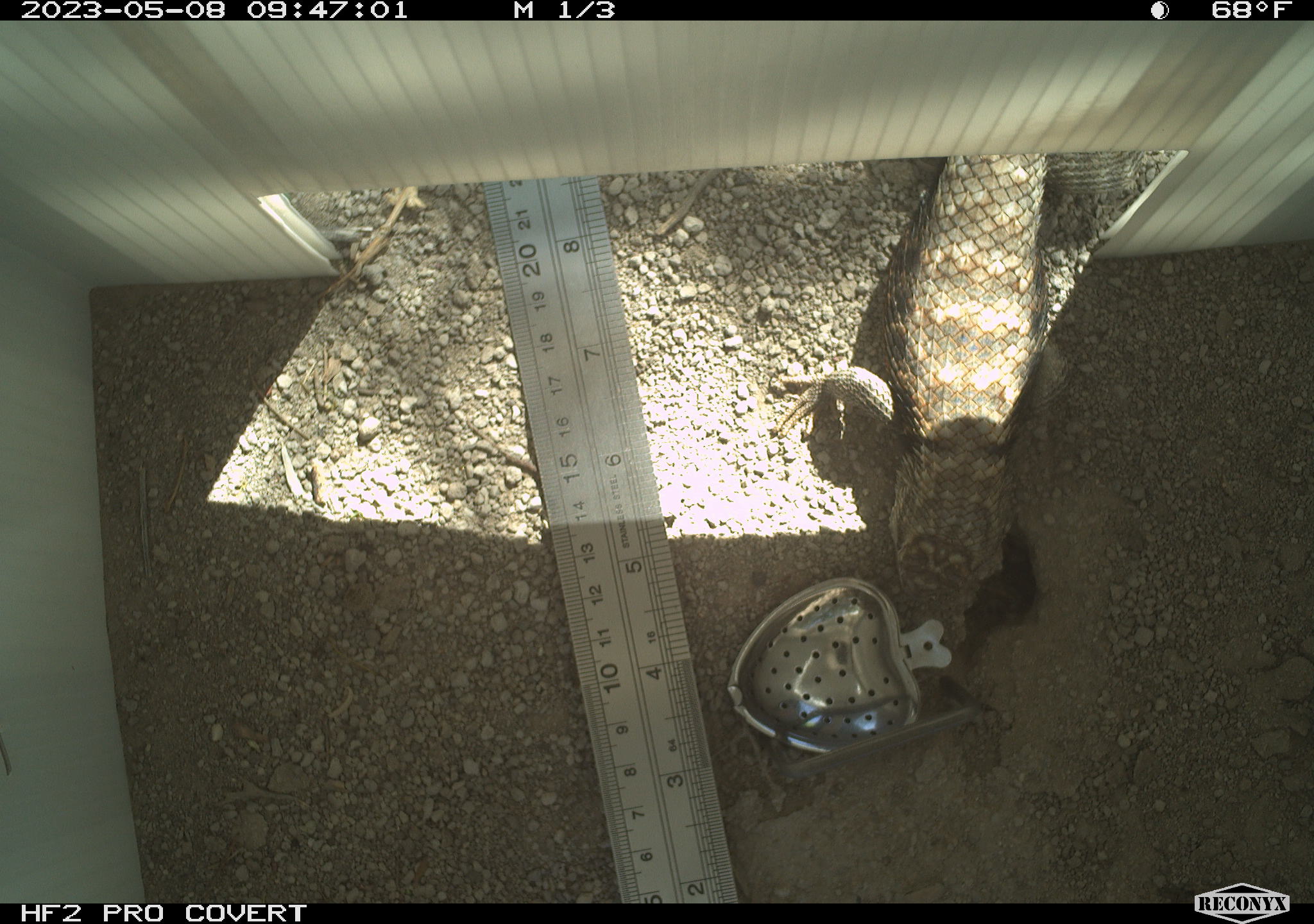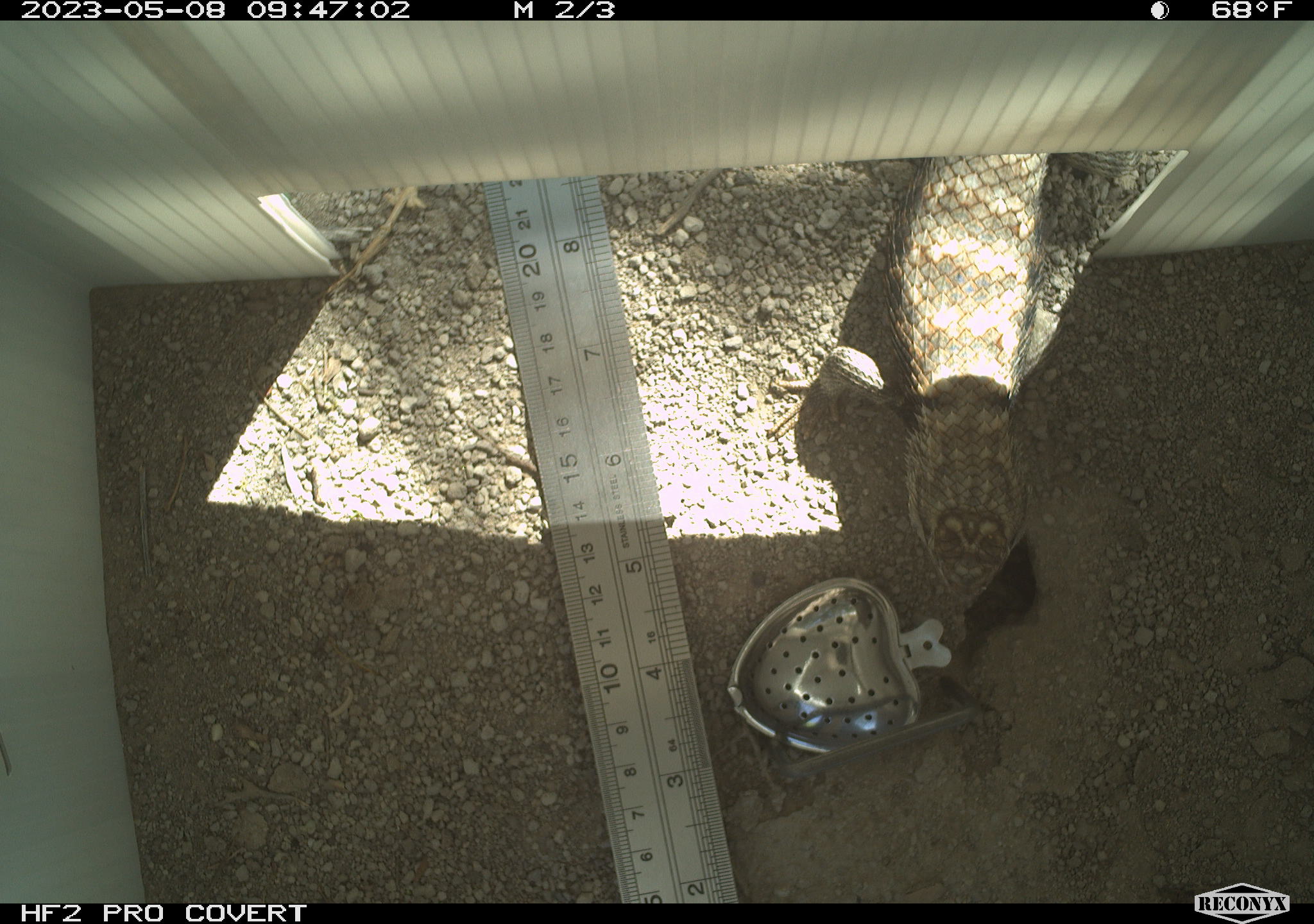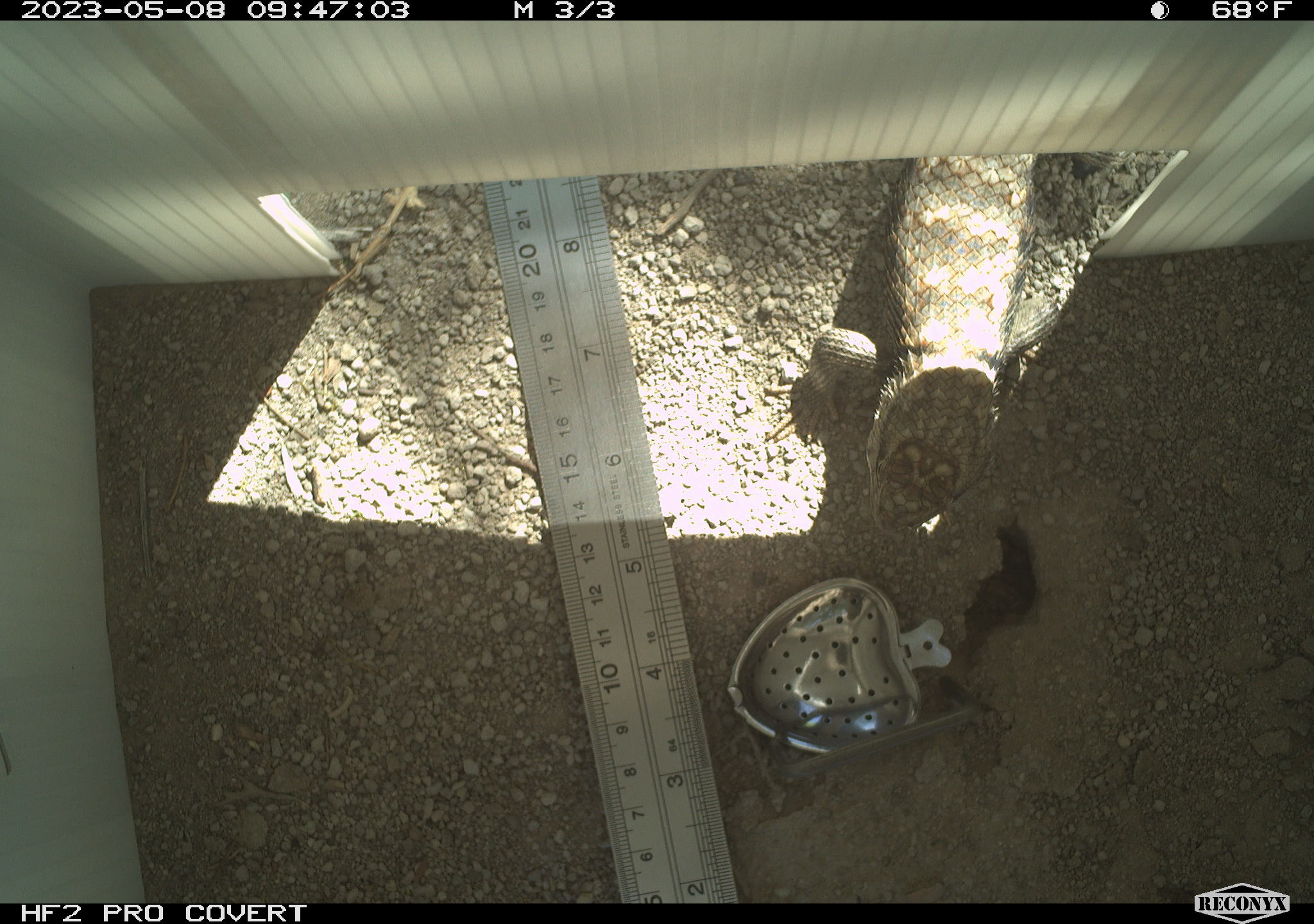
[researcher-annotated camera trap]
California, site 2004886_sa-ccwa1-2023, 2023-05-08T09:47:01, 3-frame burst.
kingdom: Animalia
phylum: Chordata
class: Reptilia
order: Squamata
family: Phrynosomatidae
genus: Sceloporus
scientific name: Sceloporus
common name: spiny lizards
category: sceloporus species